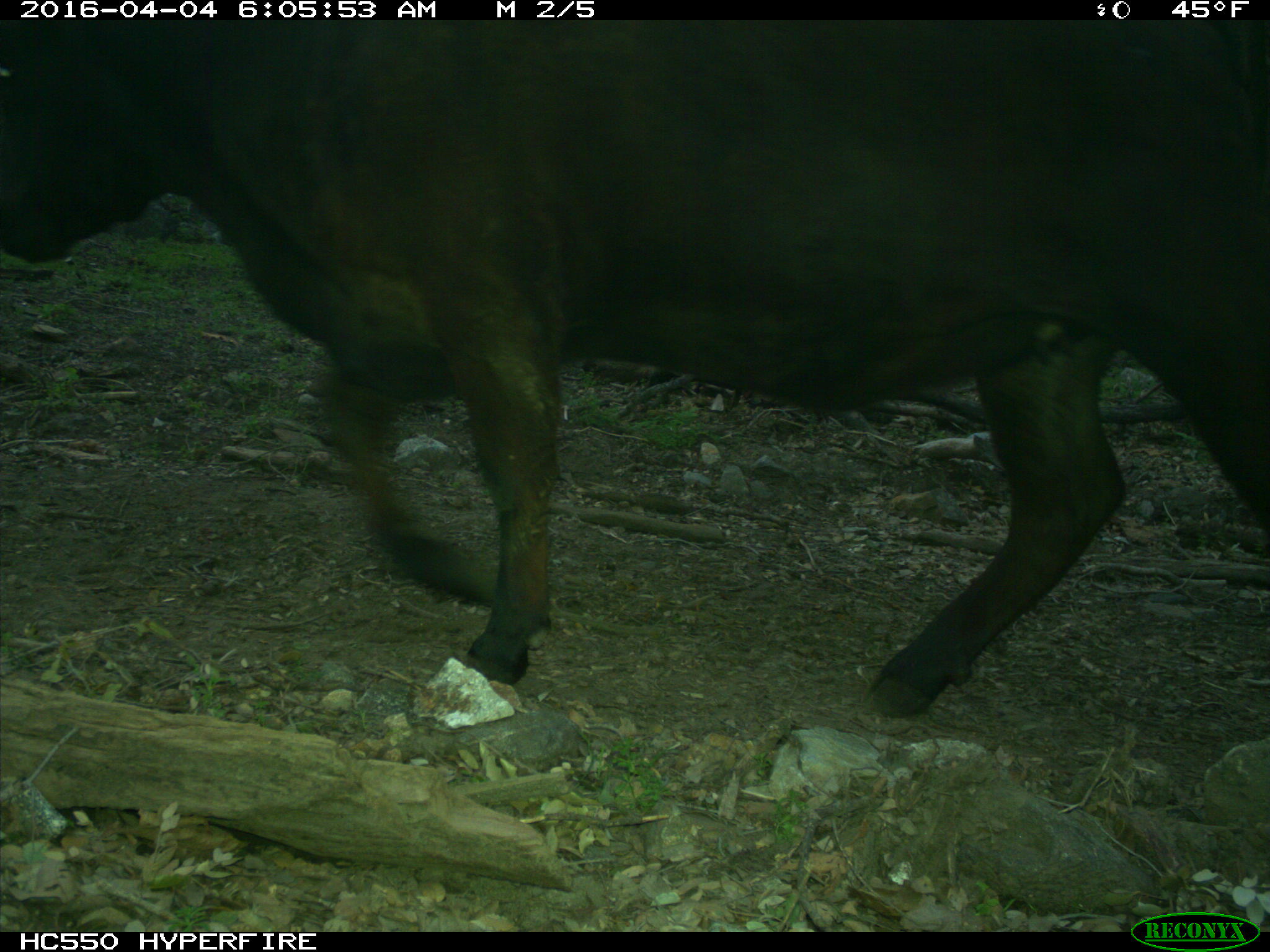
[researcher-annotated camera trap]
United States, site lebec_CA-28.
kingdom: Animalia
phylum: Chordata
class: Mammalia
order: Artiodactyla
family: Bovidae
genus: Bos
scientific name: Bos taurus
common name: domestic cow